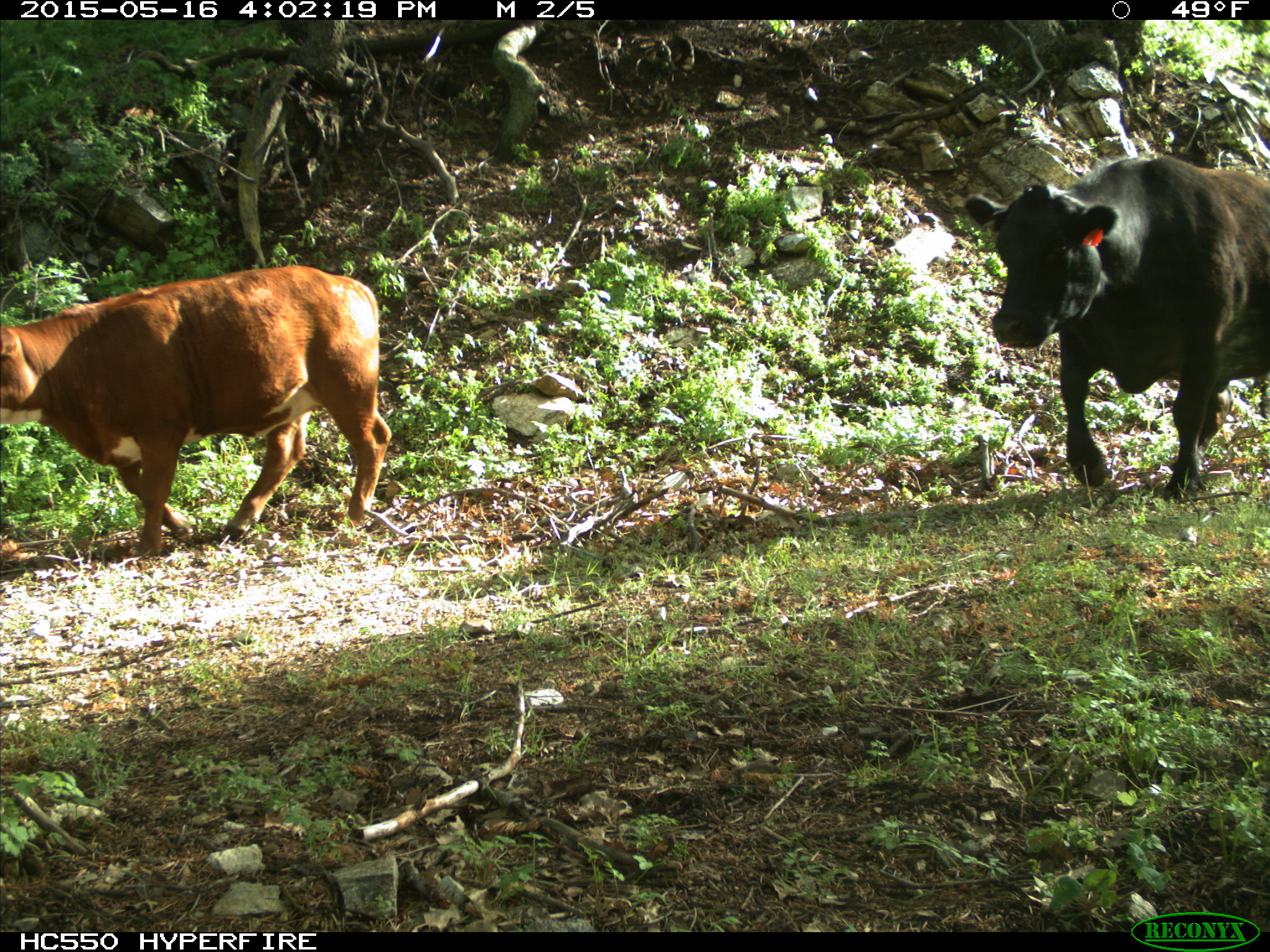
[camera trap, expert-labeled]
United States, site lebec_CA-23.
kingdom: Animalia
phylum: Chordata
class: Mammalia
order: Artiodactyla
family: Bovidae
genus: Bos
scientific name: Bos taurus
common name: domestic cow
Bos taurus (domestic cow).